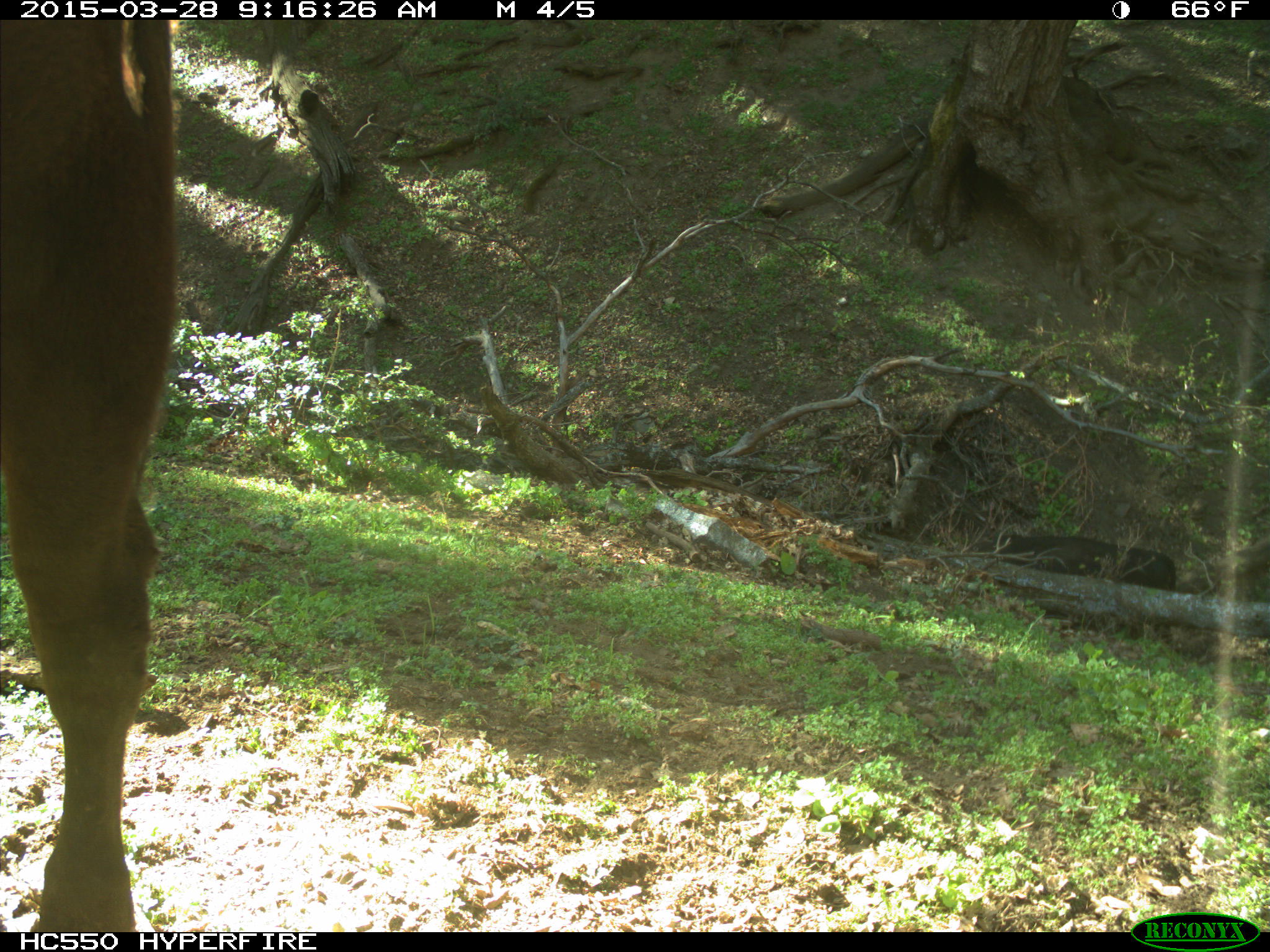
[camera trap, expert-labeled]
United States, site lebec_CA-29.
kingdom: Animalia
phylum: Chordata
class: Mammalia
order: Artiodactyla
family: Bovidae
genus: Bos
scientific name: Bos taurus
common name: domestic cow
Bos taurus (domestic cow).